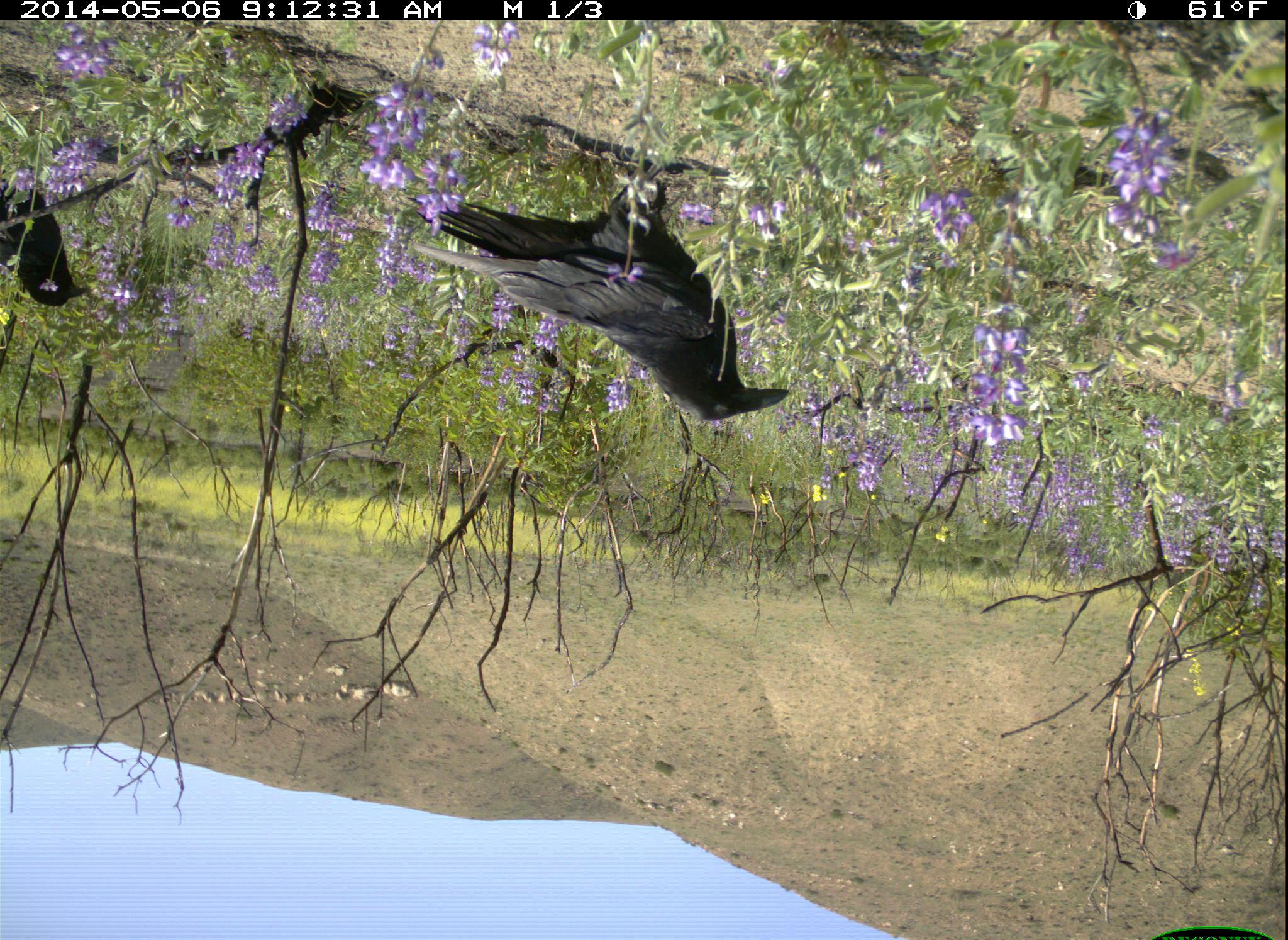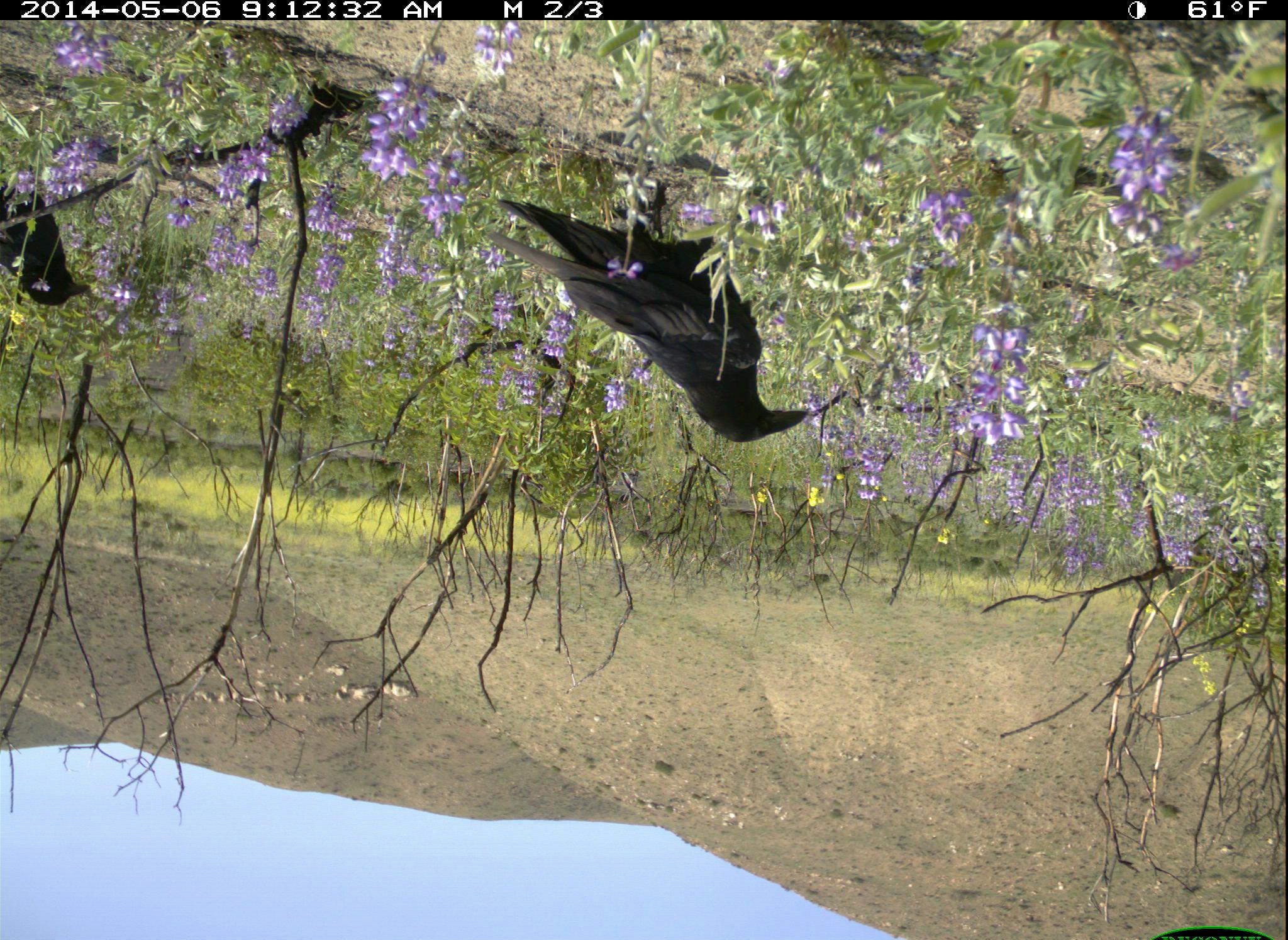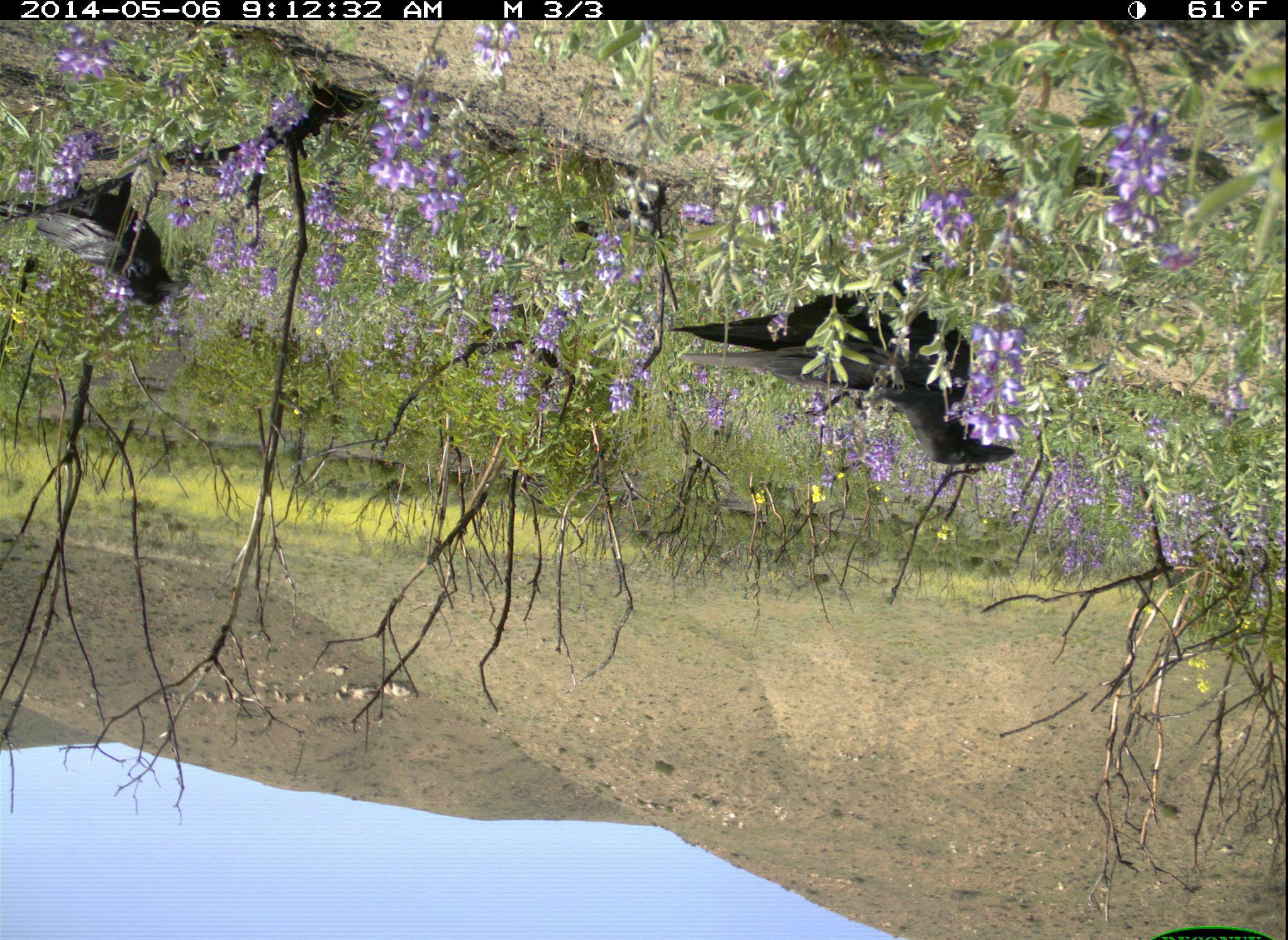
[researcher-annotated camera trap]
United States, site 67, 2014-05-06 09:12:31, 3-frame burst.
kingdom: Animalia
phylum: Chordata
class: Aves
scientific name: Aves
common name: bird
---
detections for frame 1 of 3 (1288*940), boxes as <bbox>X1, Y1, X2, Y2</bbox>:
bird: <bbox>414, 165, 795, 422</bbox>; <bbox>0, 177, 90, 307</bbox>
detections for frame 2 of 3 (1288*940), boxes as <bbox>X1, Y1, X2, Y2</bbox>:
bird: <bbox>481, 167, 809, 446</bbox>; <bbox>0, 173, 92, 310</bbox>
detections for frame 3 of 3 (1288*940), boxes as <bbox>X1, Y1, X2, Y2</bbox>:
bird: <bbox>670, 227, 1017, 467</bbox>; <bbox>0, 171, 192, 304</bbox>